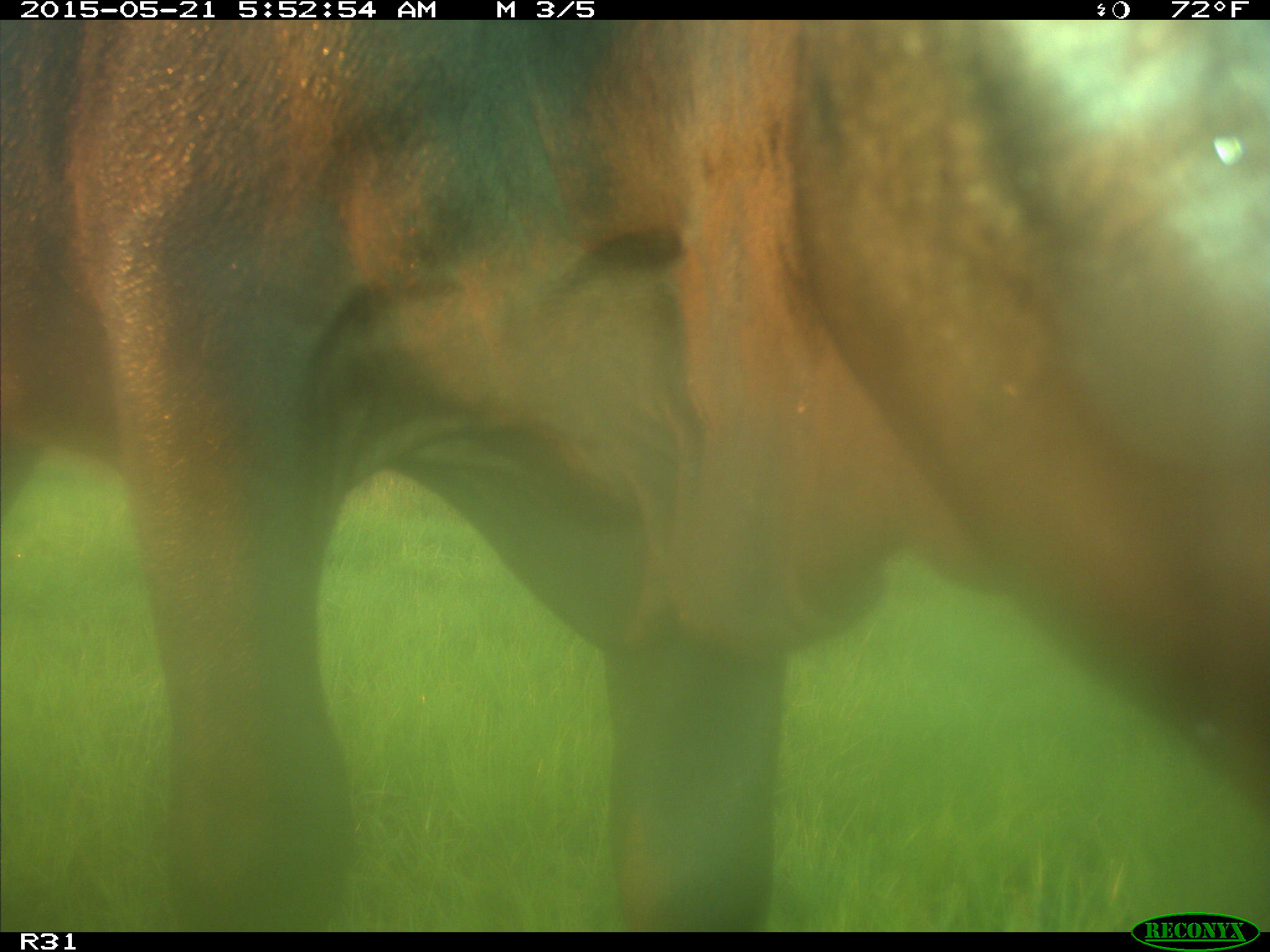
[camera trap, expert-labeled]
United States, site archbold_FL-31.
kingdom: Animalia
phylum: Chordata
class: Mammalia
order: Artiodactyla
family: Bovidae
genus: Bos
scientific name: Bos taurus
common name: domestic cow